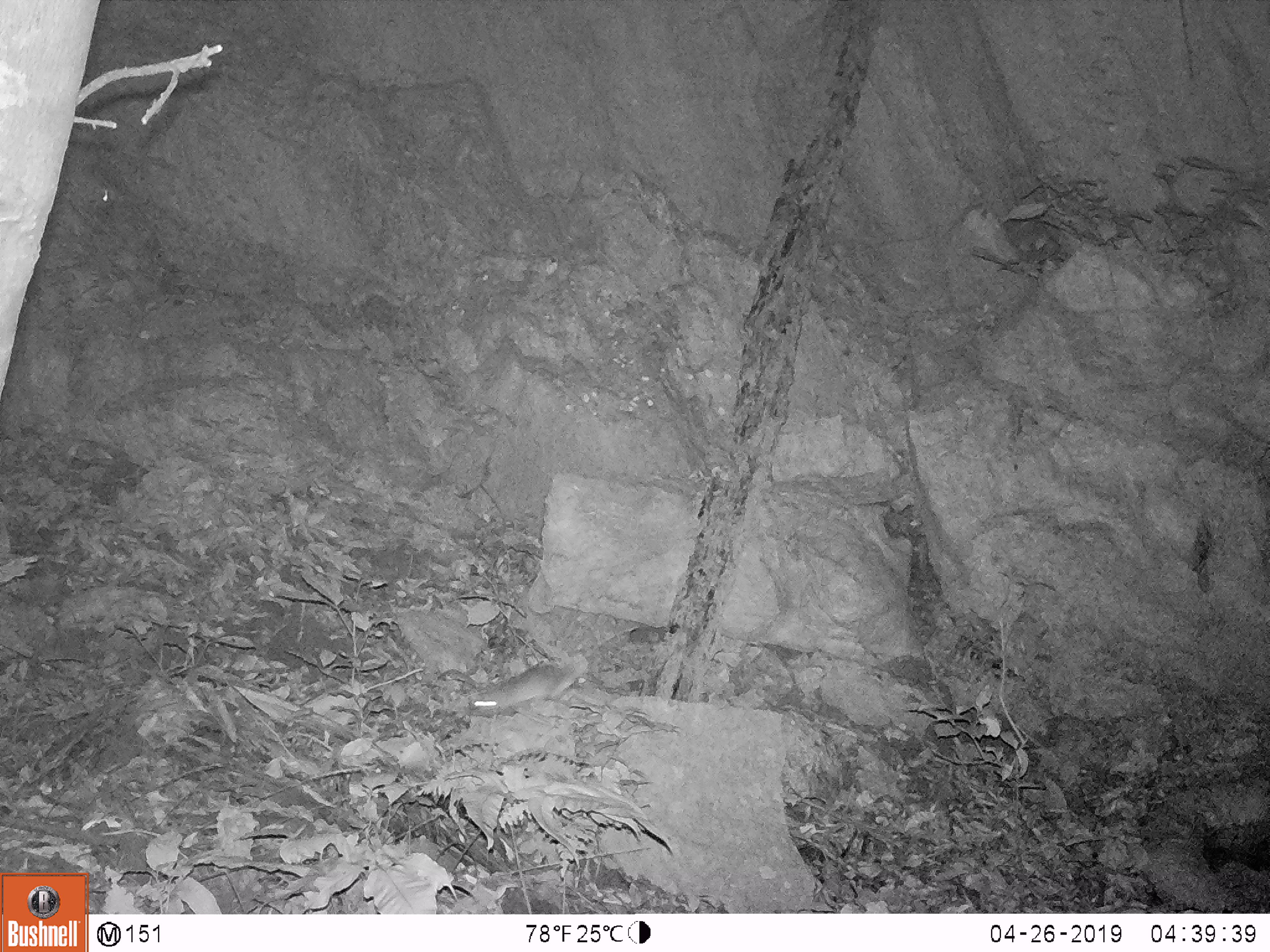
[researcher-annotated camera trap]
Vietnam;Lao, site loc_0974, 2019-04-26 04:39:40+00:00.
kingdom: Animalia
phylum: Chordata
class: Mammalia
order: Rodentia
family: Muridae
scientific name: Muridae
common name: old-world mice and rats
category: unidentified murid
Unidentified murid (old-world mice and rats) (Muridae). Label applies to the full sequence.